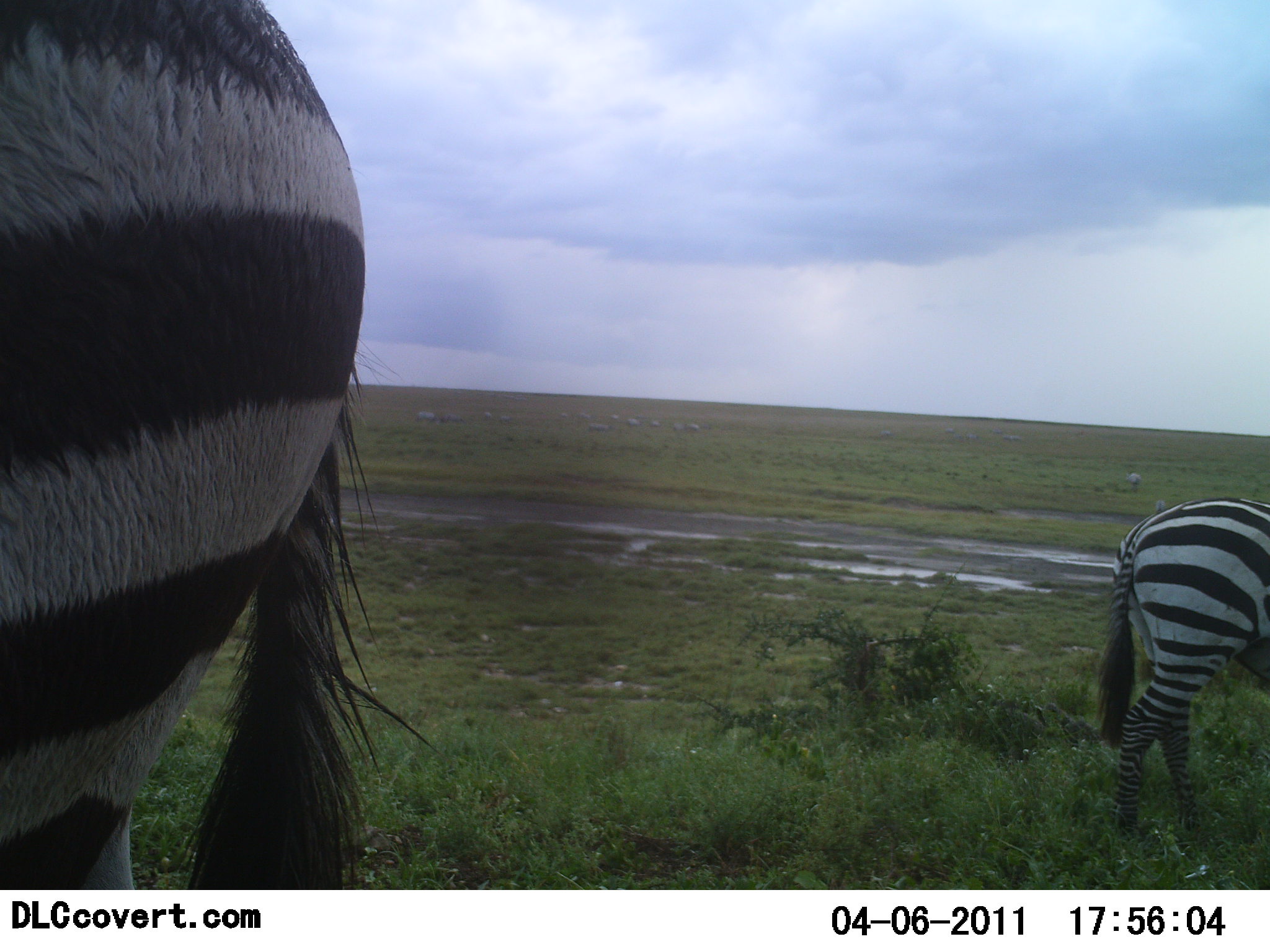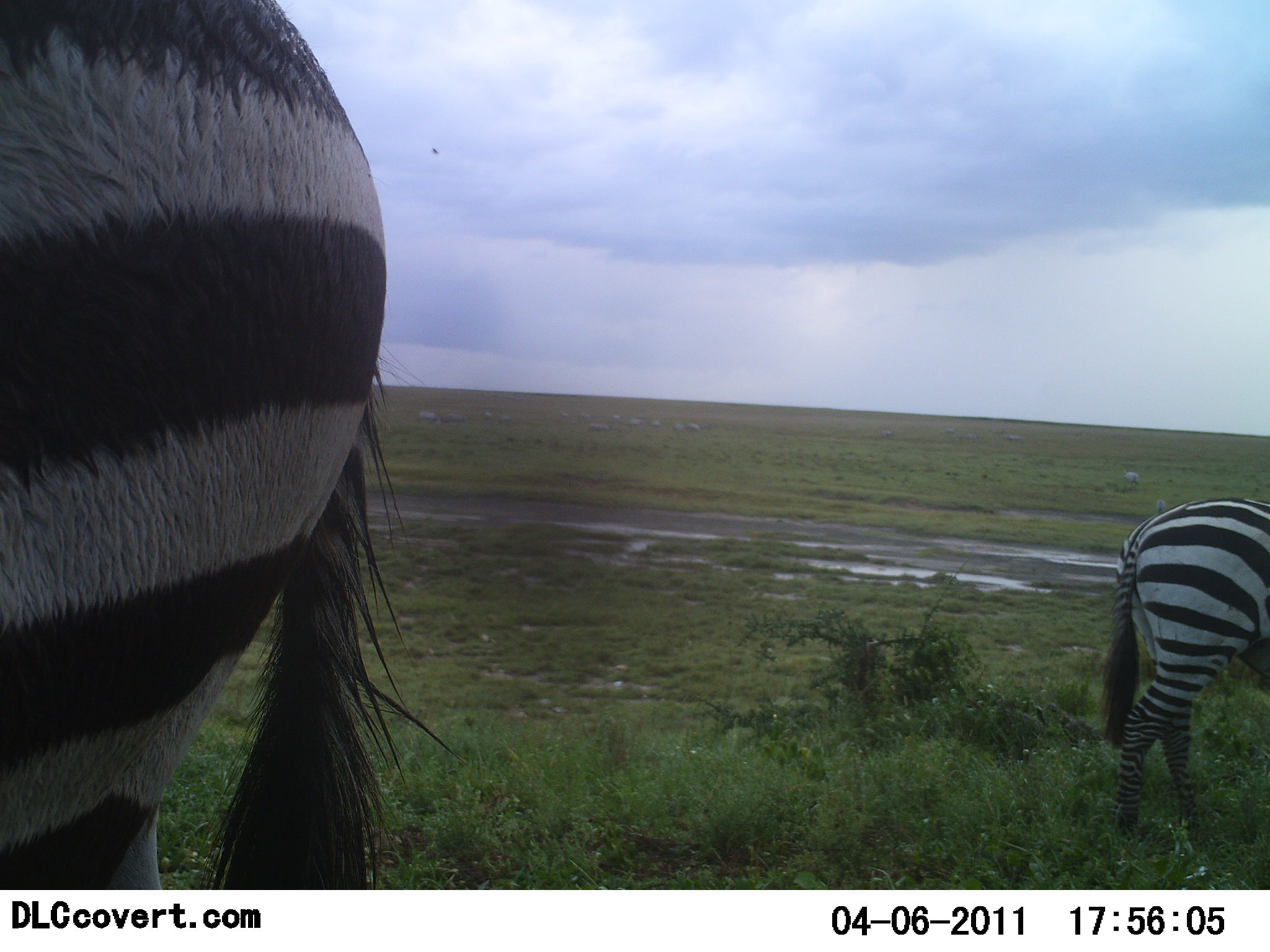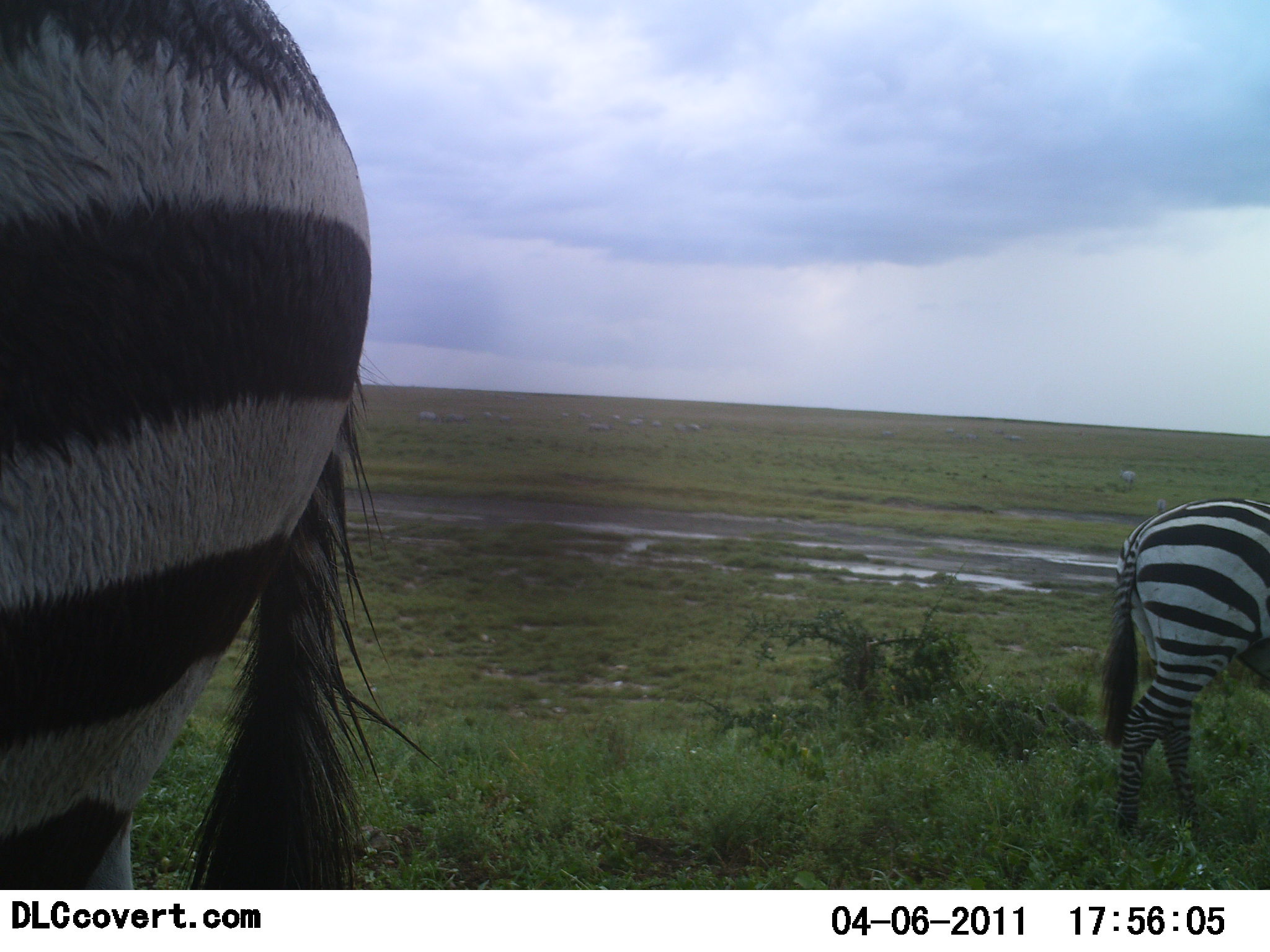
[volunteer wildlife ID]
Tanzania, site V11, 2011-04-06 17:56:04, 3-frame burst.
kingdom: Animalia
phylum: Chordata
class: Mammalia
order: Perissodactyla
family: Equidae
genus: Equus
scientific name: Equus quagga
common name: plains zebra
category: zebra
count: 2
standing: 85%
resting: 0%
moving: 15%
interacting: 0%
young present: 0%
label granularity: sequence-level